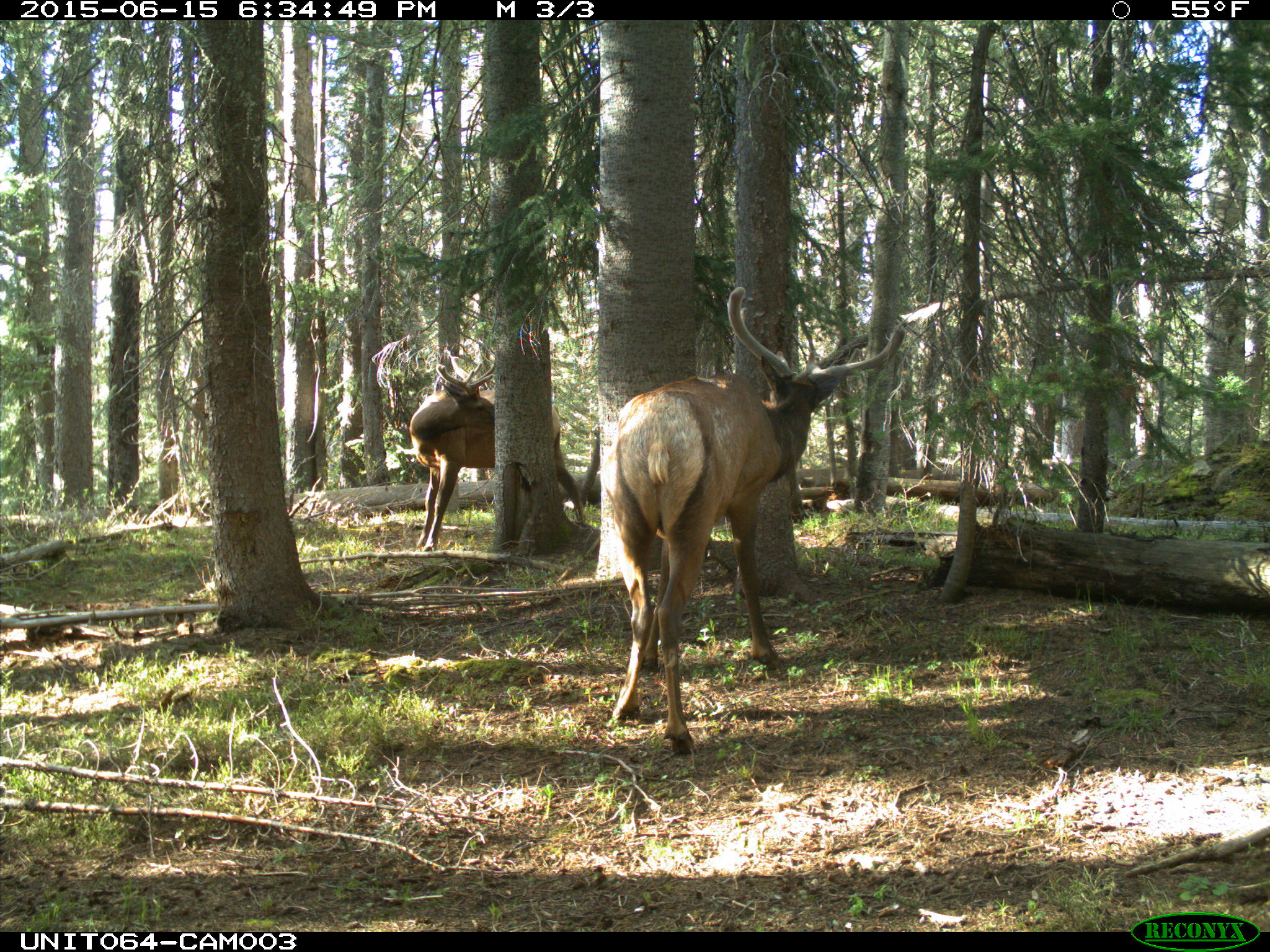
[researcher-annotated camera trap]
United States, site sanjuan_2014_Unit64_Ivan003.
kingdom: Animalia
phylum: Chordata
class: Mammalia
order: Artiodactyla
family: Cervidae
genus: Cervus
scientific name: Cervus elaphus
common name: red deer